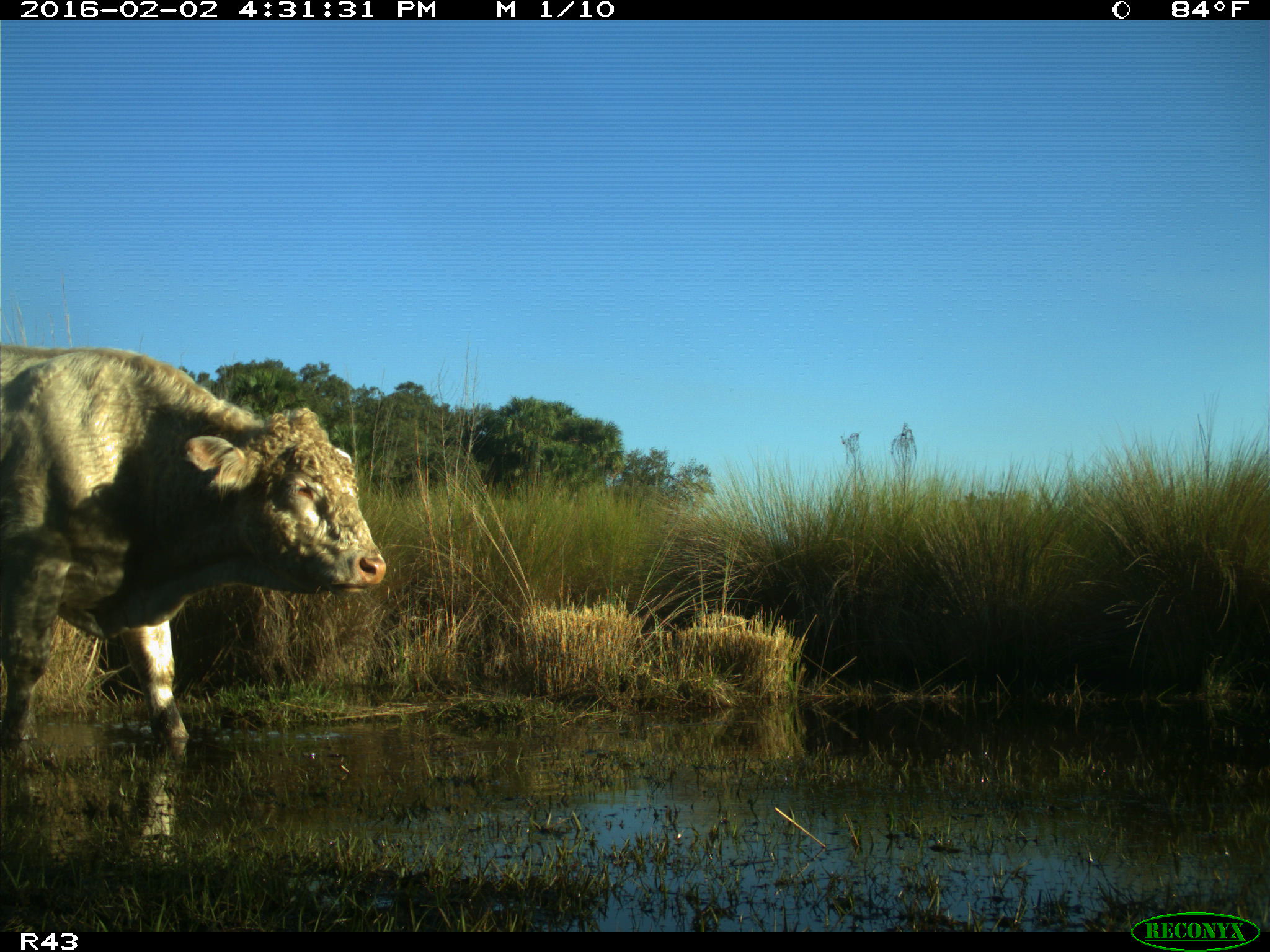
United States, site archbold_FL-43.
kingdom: Animalia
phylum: Chordata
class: Mammalia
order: Artiodactyla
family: Bovidae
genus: Bos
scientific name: Bos taurus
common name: domestic cow